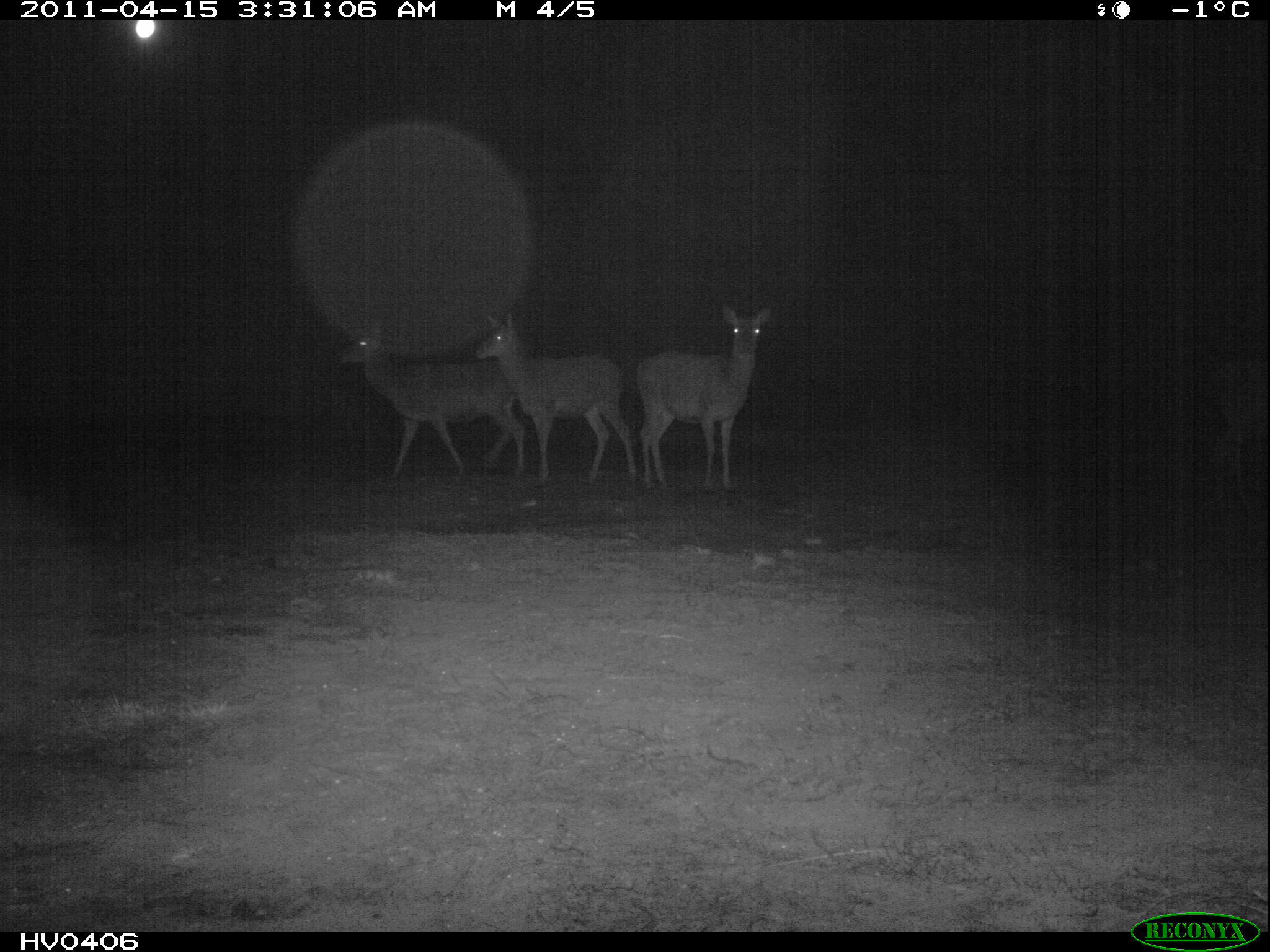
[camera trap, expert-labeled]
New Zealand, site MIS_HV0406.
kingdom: Animalia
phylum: Chordata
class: Mammalia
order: Artiodactyla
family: Cervidae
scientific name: Cervidae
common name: deer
Deer (Cervidae).